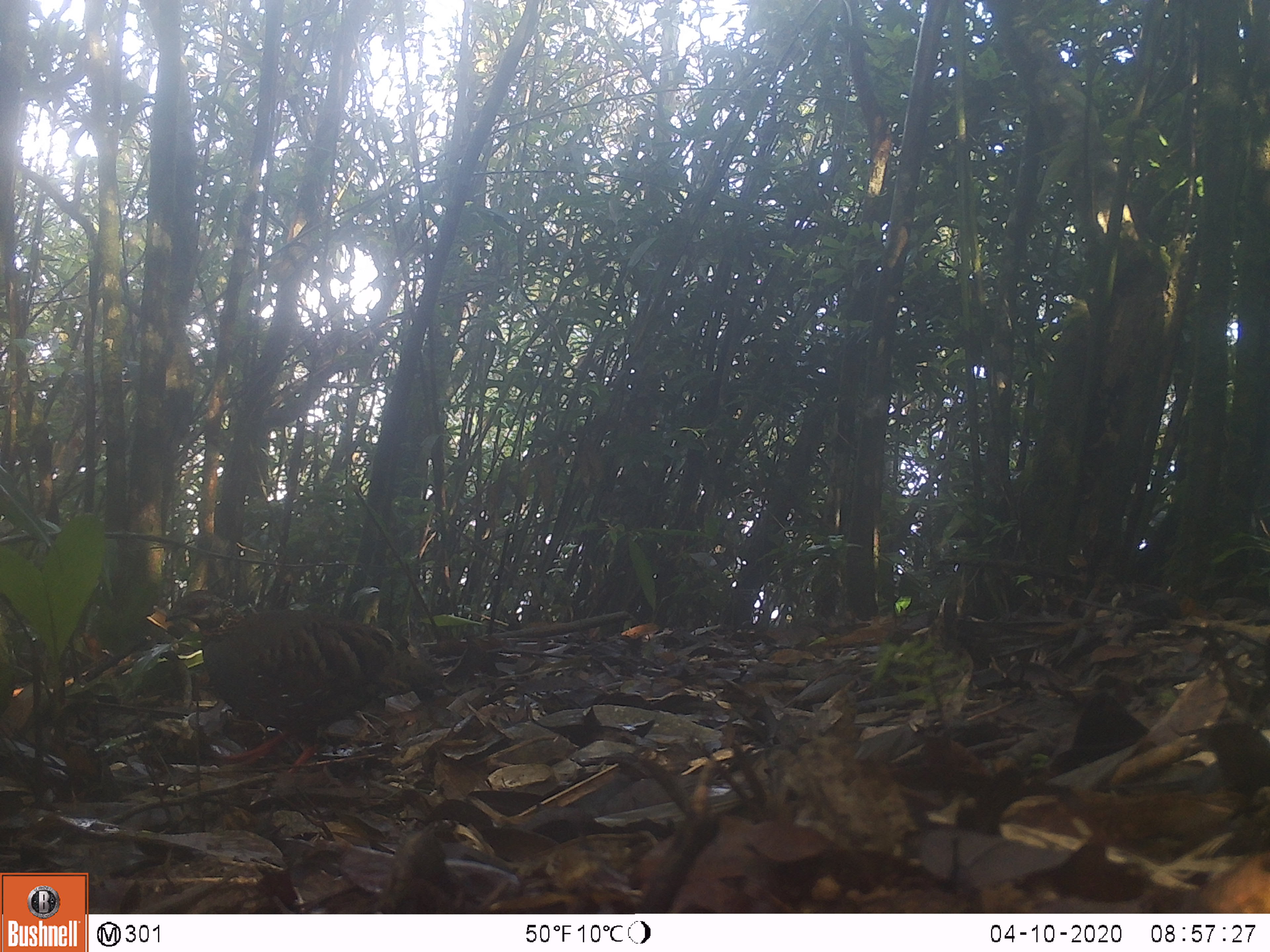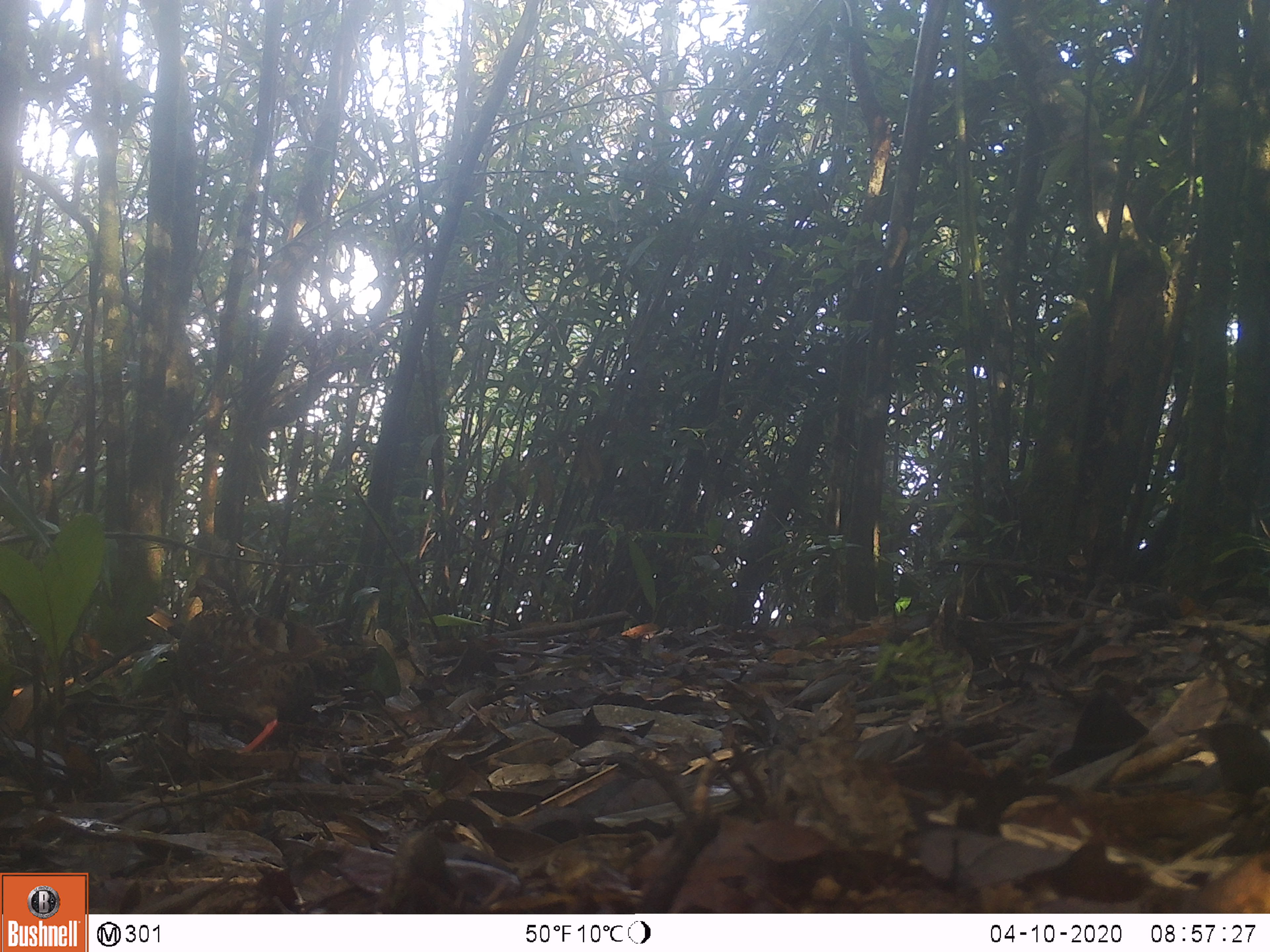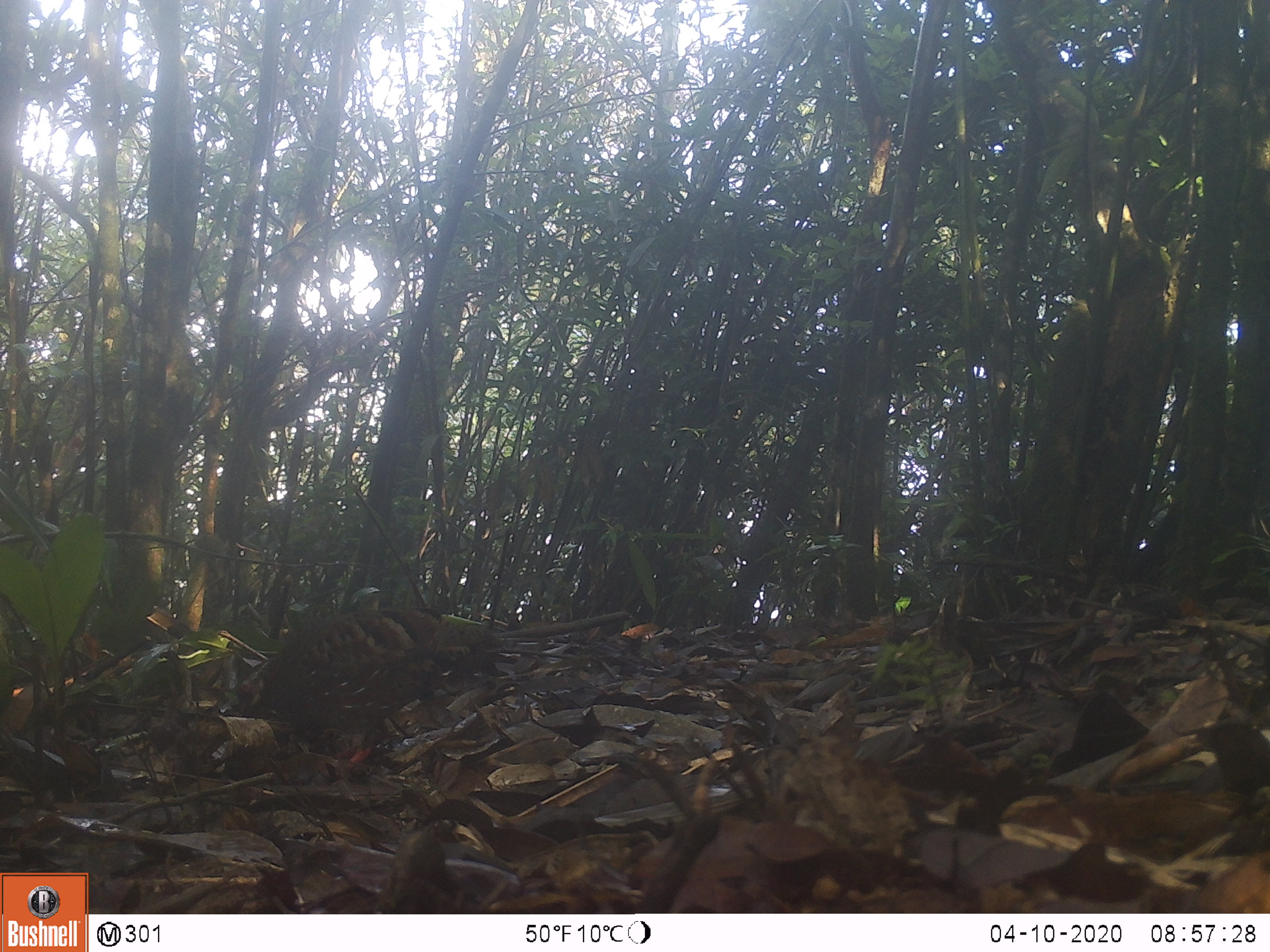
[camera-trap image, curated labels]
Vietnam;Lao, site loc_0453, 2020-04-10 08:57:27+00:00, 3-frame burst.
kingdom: Animalia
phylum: Chordata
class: Aves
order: Galliformes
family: Phasianidae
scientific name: Phasianidae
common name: partridge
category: unidentified partridge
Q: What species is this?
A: Unidentified partridge (partridge) (Phasianidae).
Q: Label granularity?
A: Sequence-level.